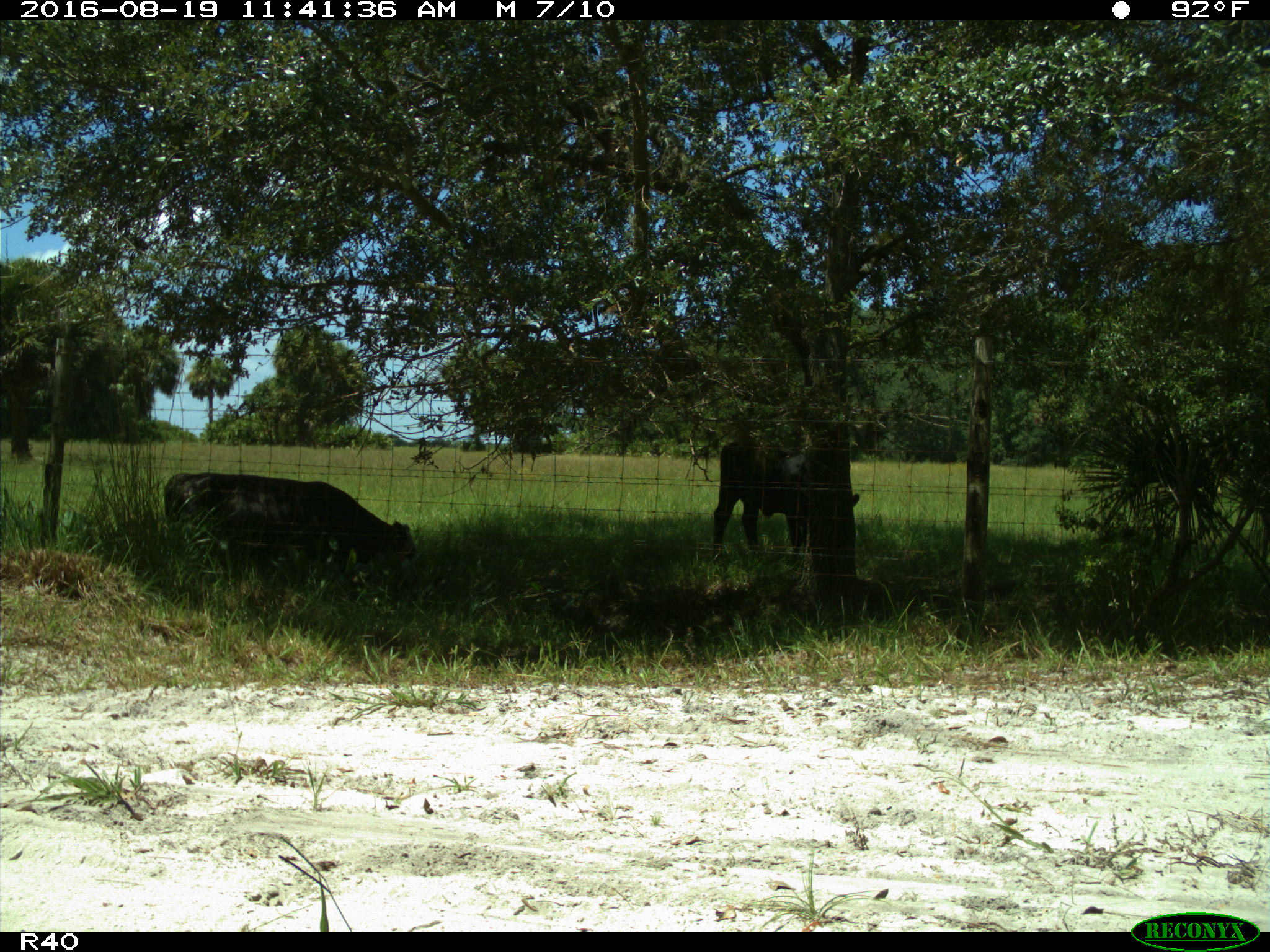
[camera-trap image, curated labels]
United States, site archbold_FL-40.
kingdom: Animalia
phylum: Chordata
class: Mammalia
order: Artiodactyla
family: Bovidae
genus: Bos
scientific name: Bos taurus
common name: domestic cow